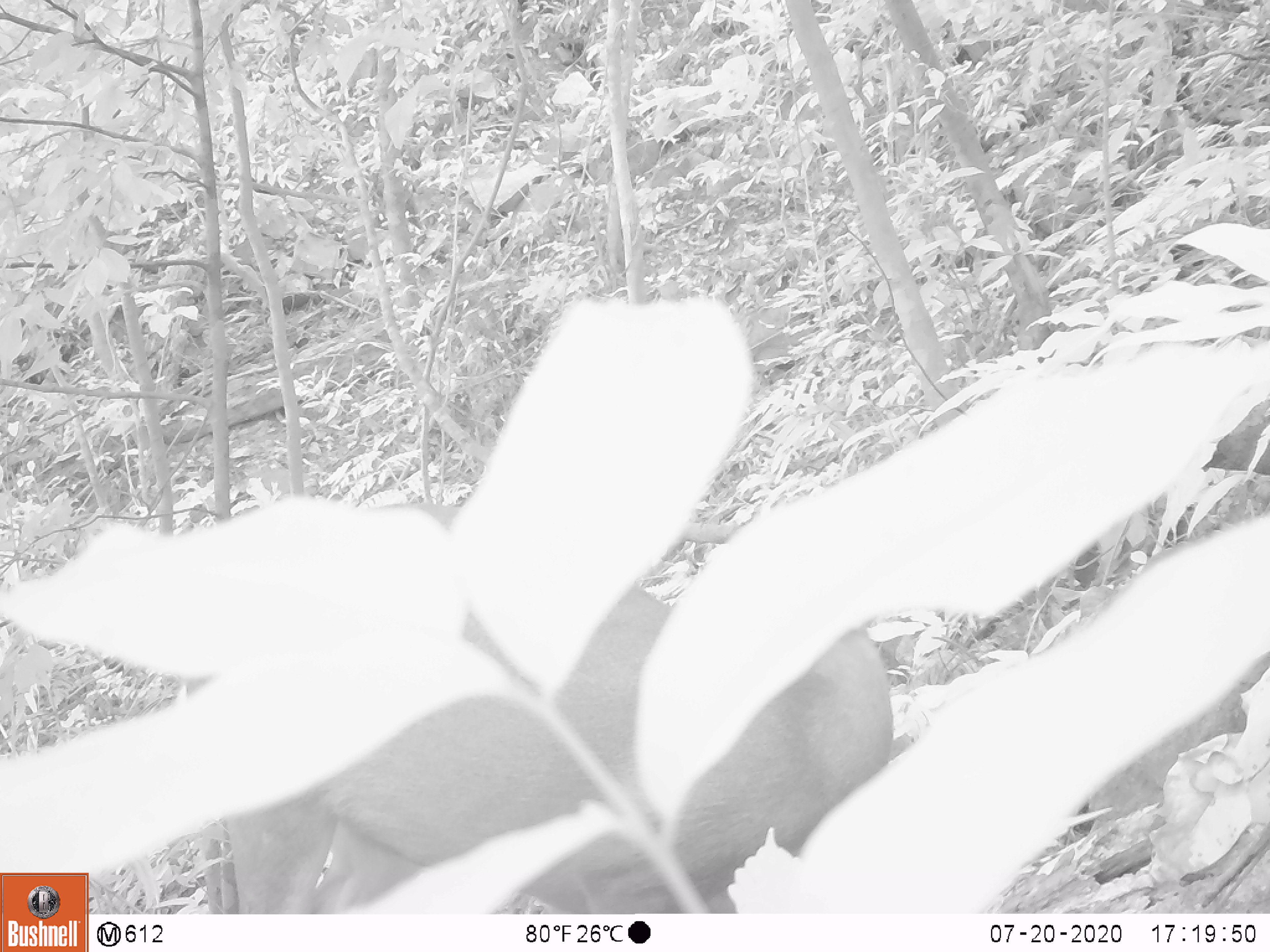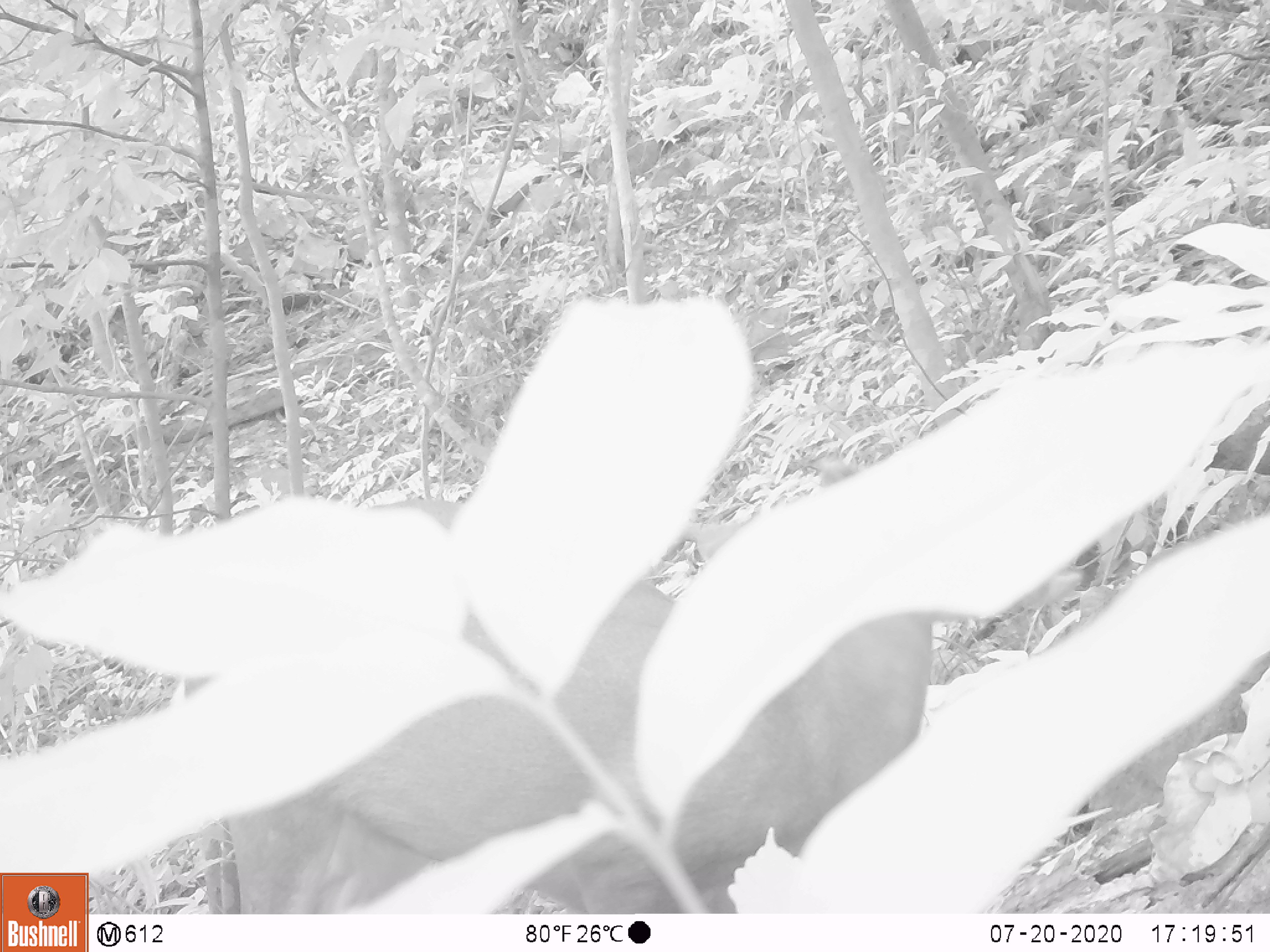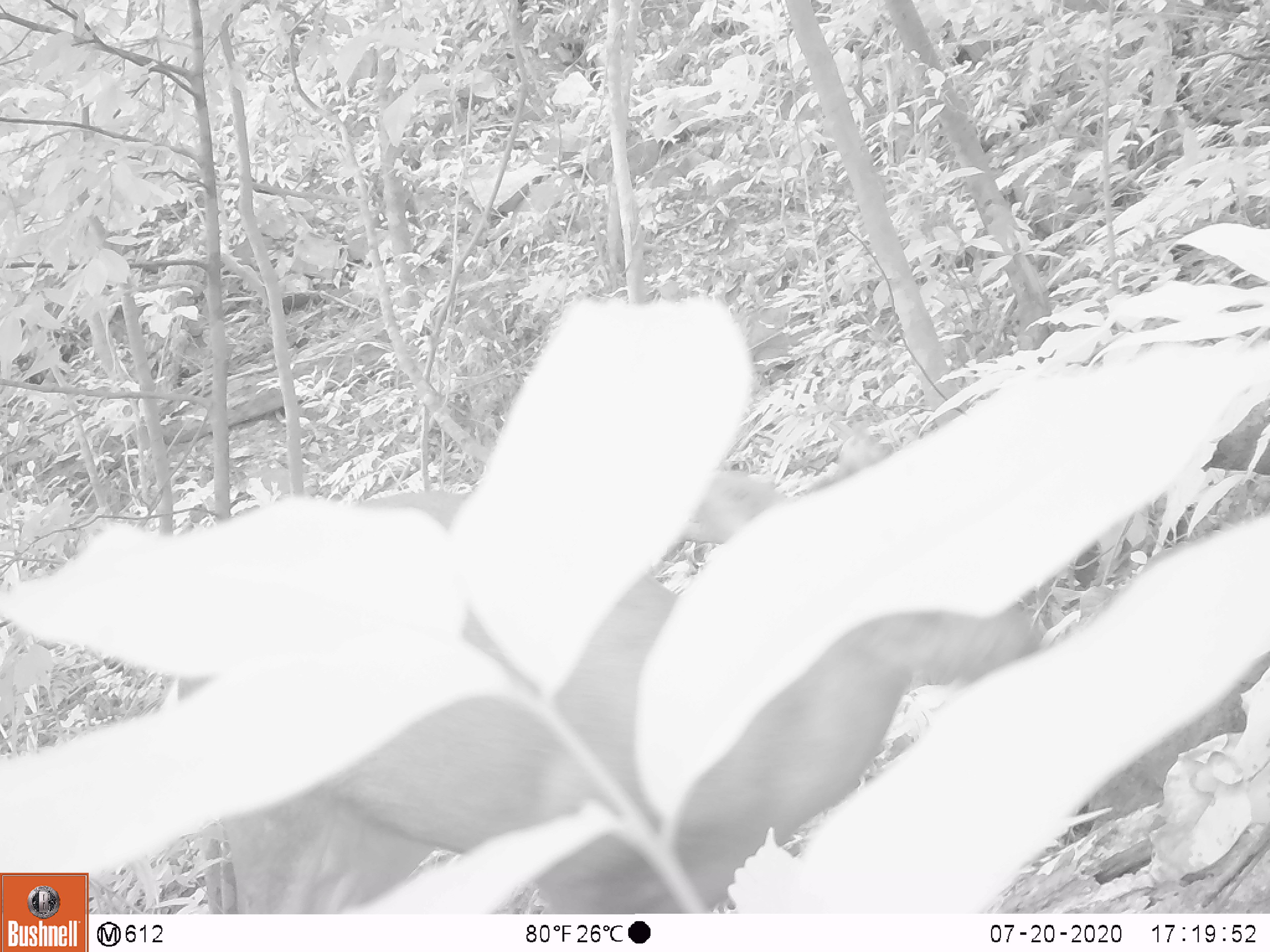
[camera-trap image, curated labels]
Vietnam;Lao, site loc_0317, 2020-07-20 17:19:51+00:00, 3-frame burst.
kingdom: Animalia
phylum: Chordata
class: Mammalia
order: Artiodactyla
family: Cervidae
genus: Muntiacus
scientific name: Muntiacus rooseveltorum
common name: roosevelt's muntjac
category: roosevelts muntjac group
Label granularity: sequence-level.